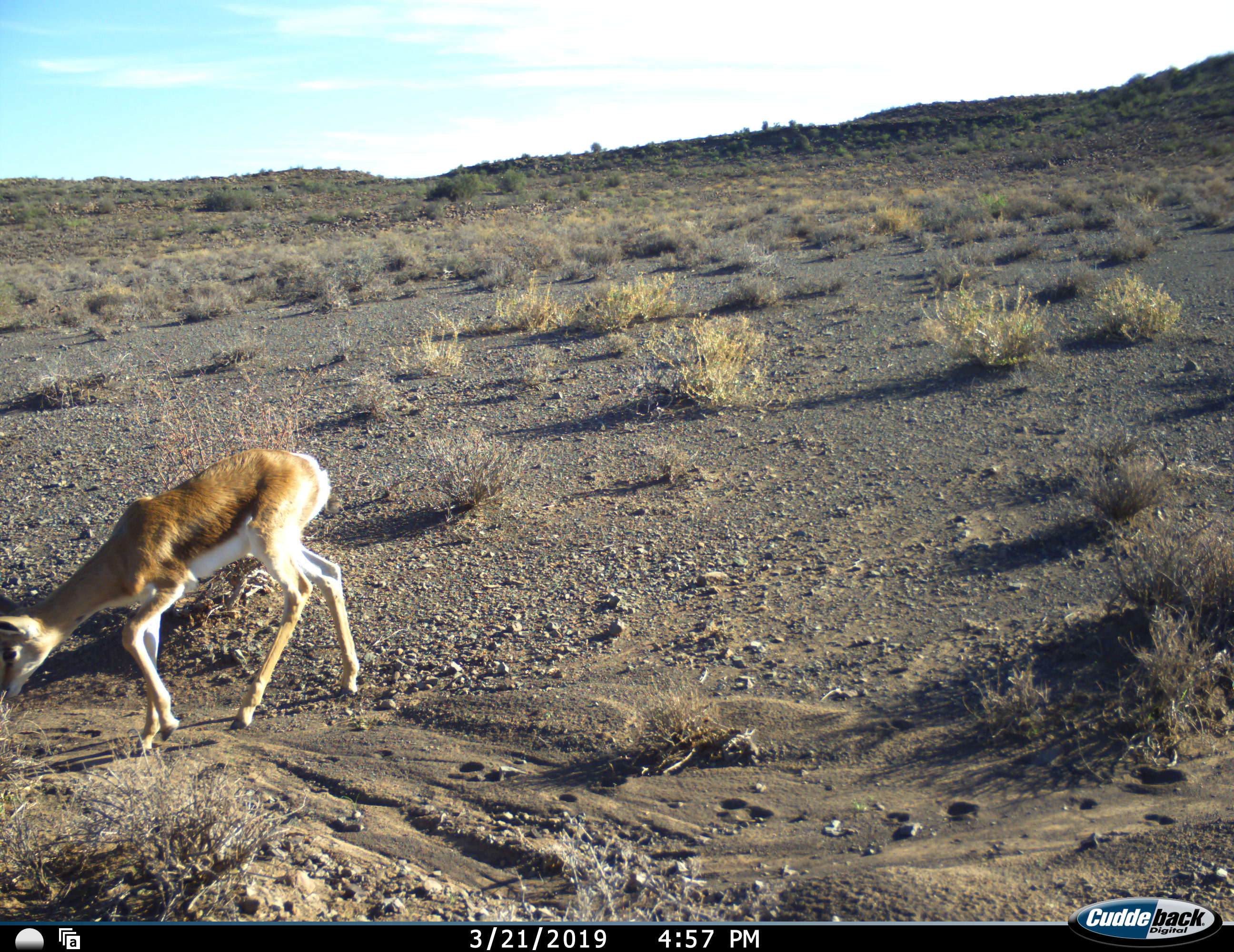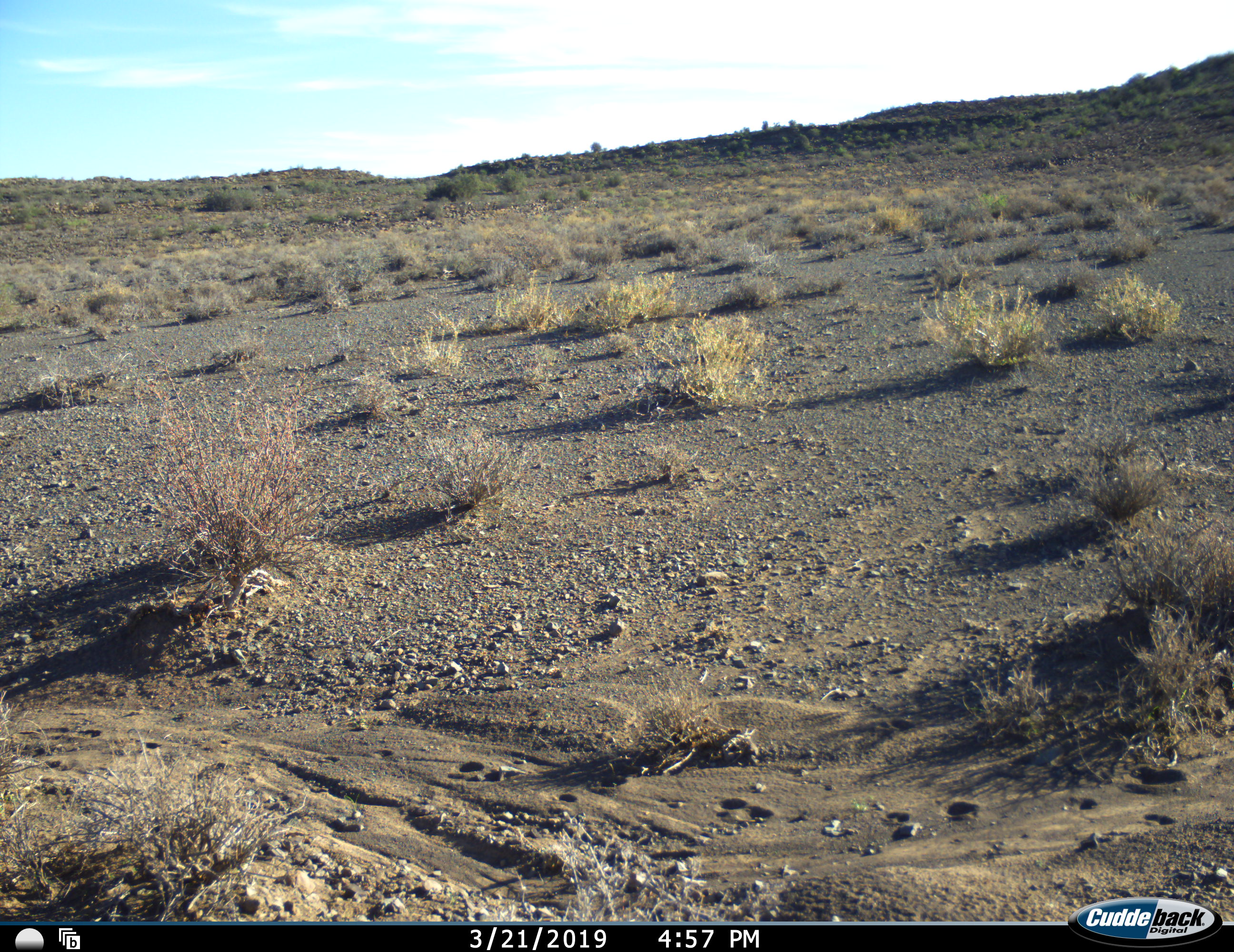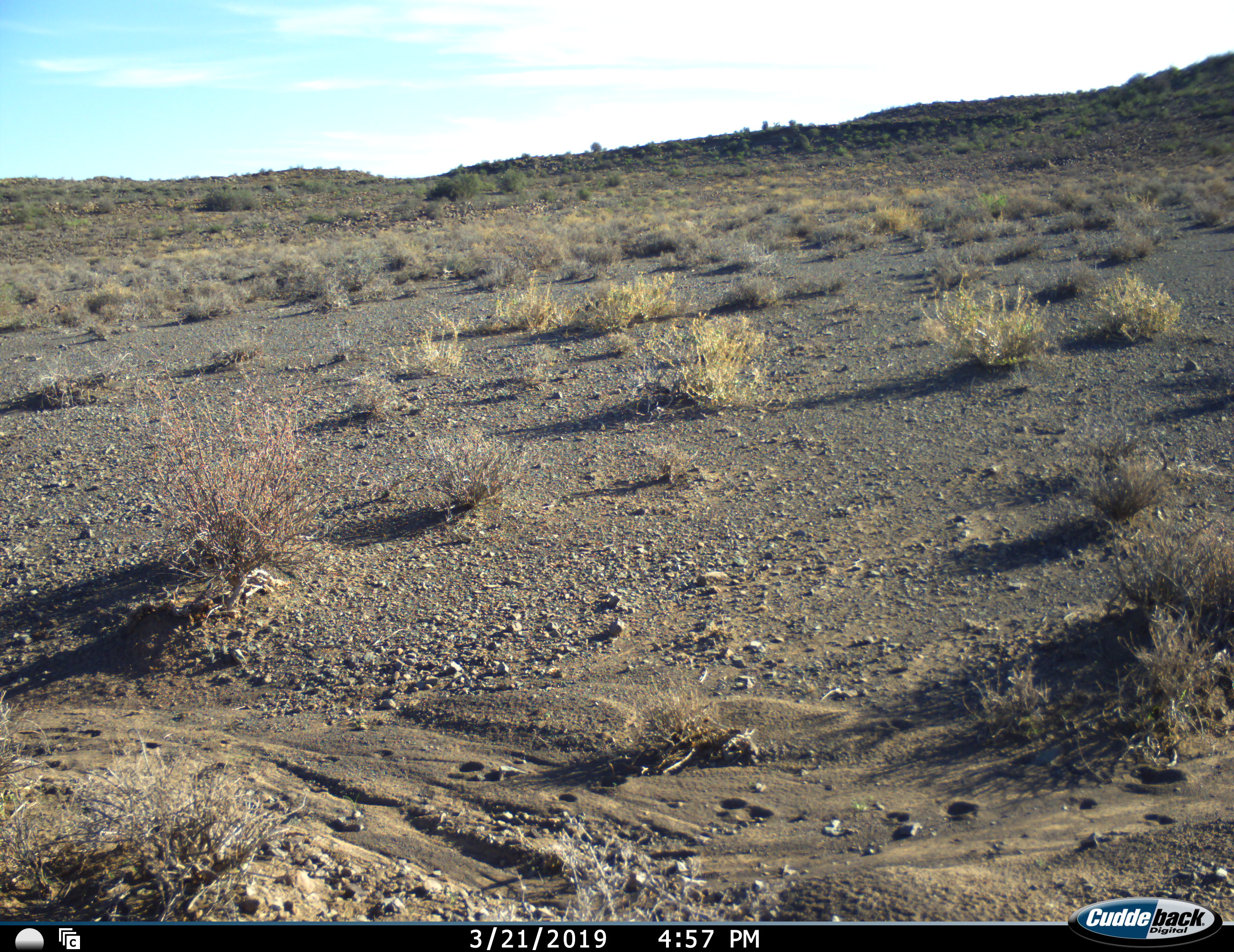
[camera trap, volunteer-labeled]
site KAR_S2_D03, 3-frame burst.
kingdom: Animalia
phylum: Chordata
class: Mammalia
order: Artiodactyla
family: Bovidae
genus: Antidorcas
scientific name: Antidorcas marsupialis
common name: springbok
Springbok (Antidorcas marsupialis), count 1. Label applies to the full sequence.